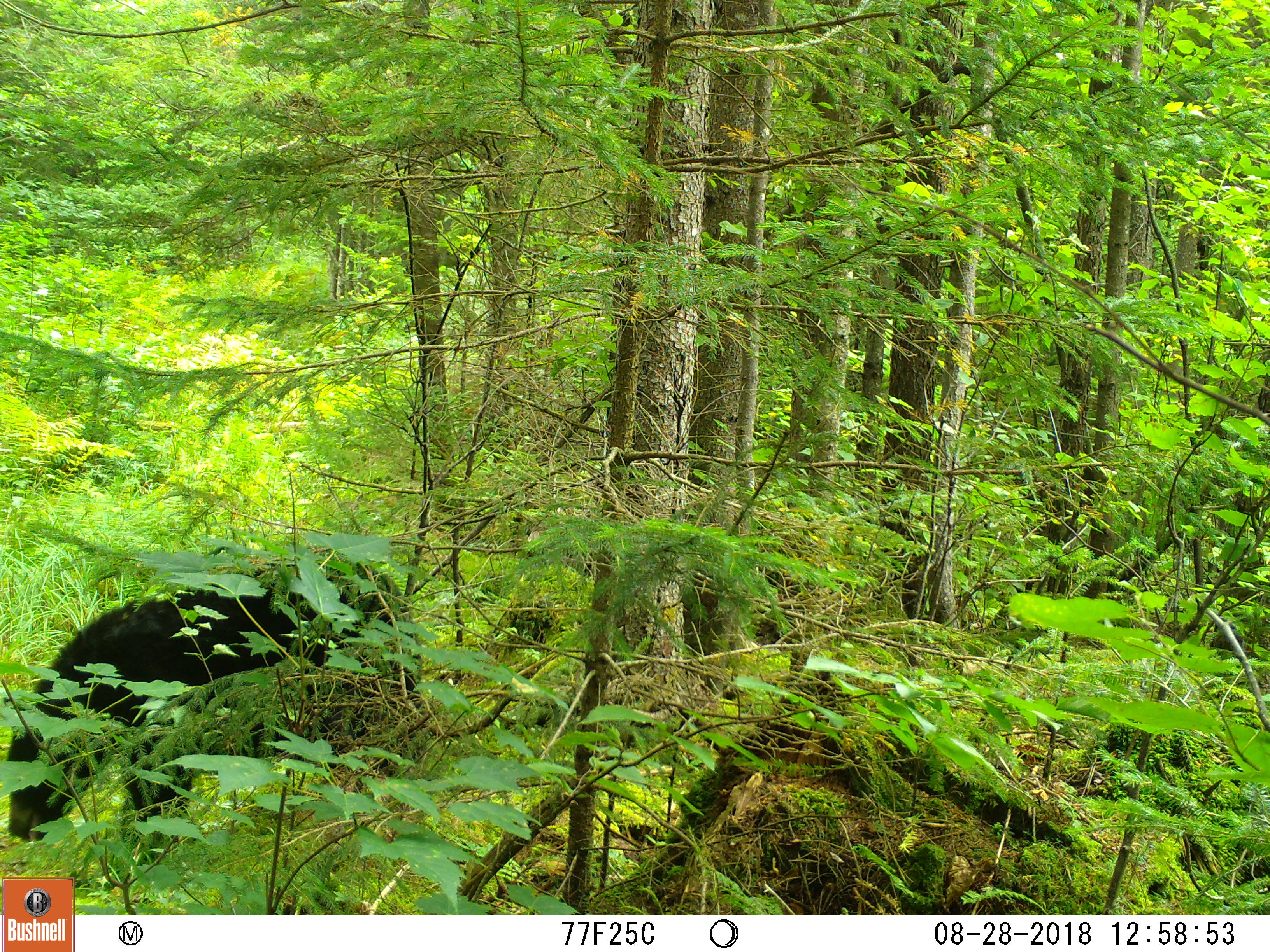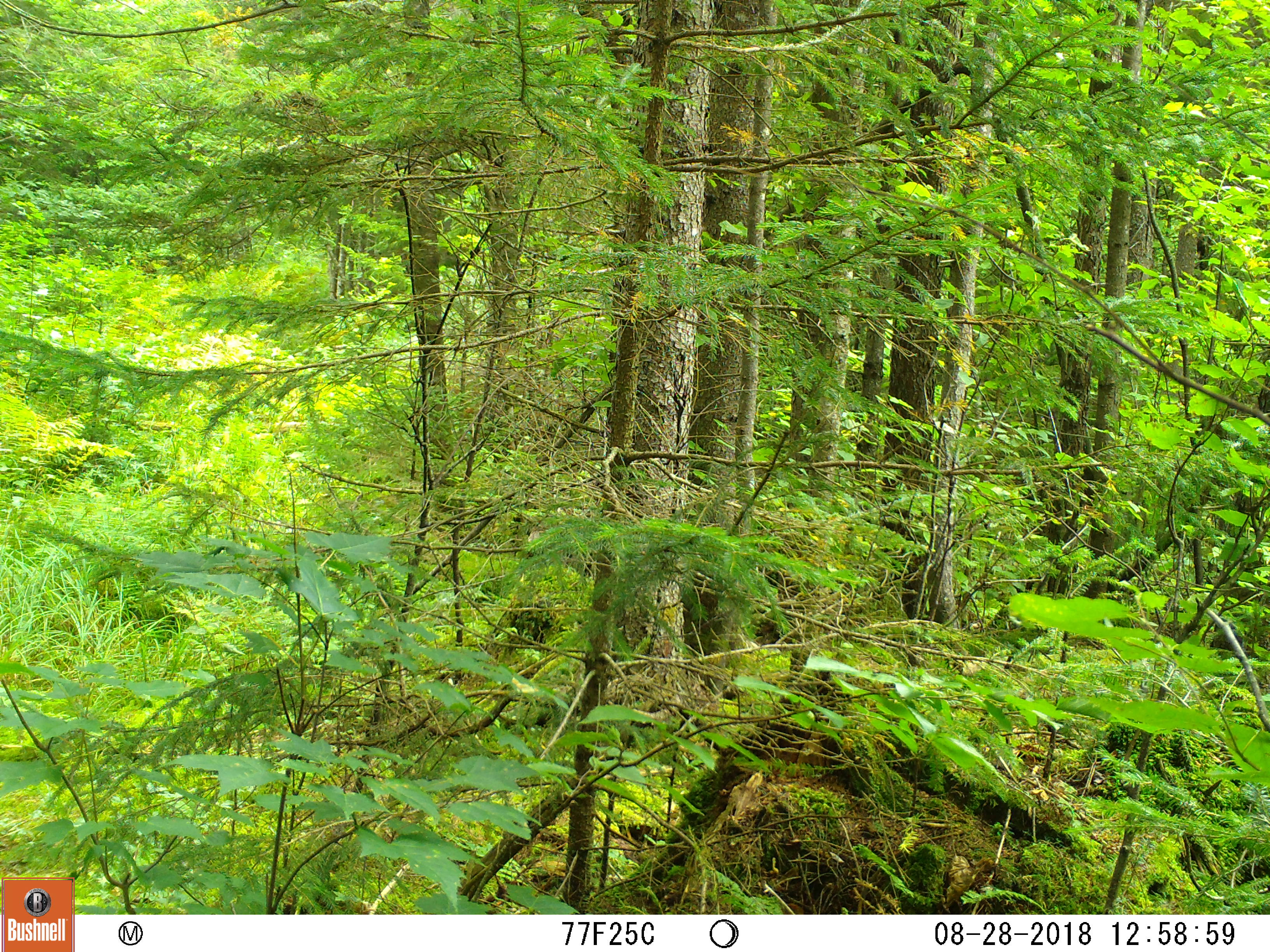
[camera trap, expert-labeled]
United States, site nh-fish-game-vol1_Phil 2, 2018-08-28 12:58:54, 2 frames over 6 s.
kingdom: Animalia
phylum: Chordata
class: Mammalia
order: Carnivora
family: Ursidae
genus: Ursus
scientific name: Ursus americanus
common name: black bear